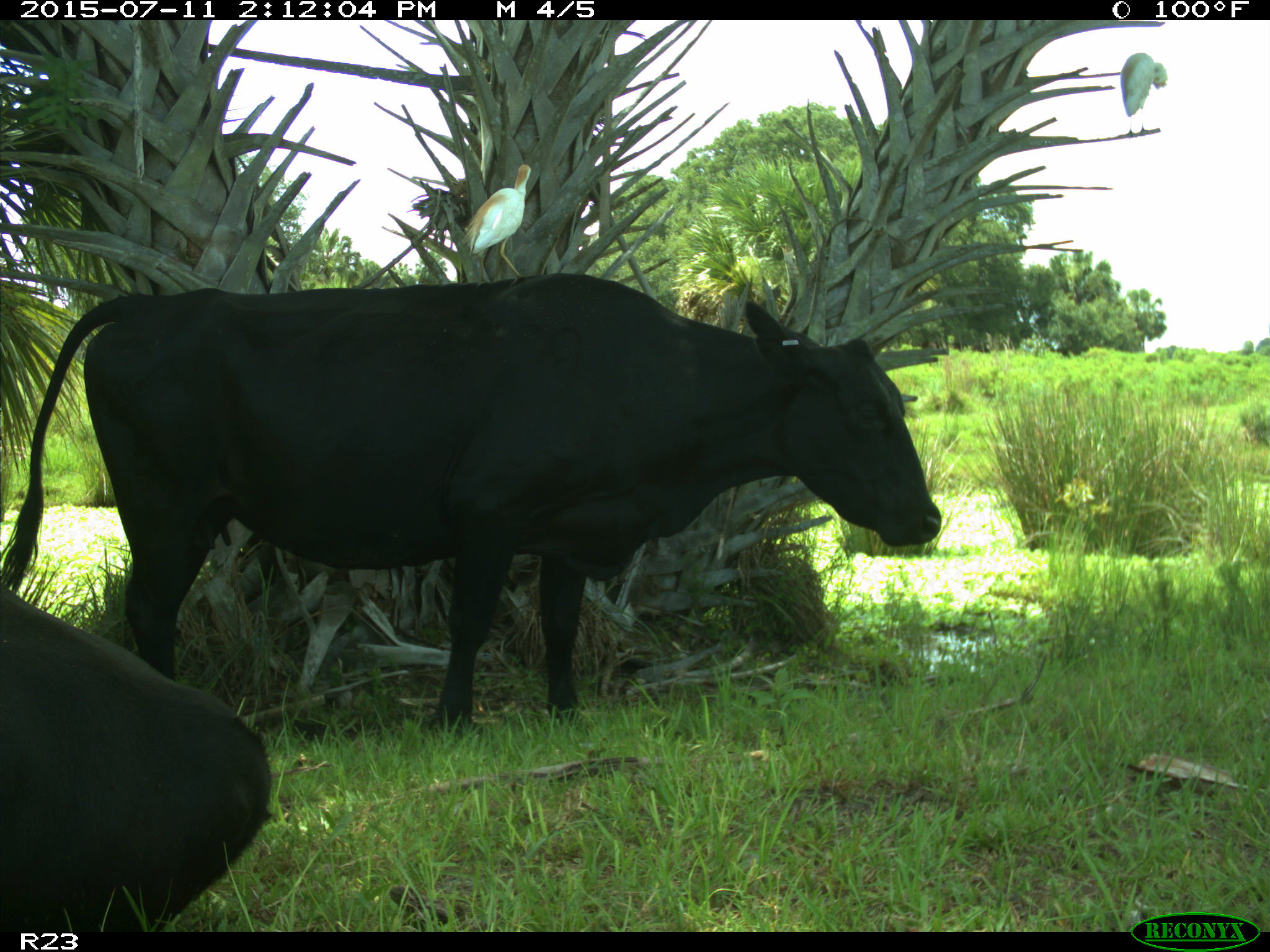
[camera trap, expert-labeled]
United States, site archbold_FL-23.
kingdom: Animalia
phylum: Chordata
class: Mammalia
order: Artiodactyla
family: Bovidae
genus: Bos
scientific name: Bos taurus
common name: domestic cow